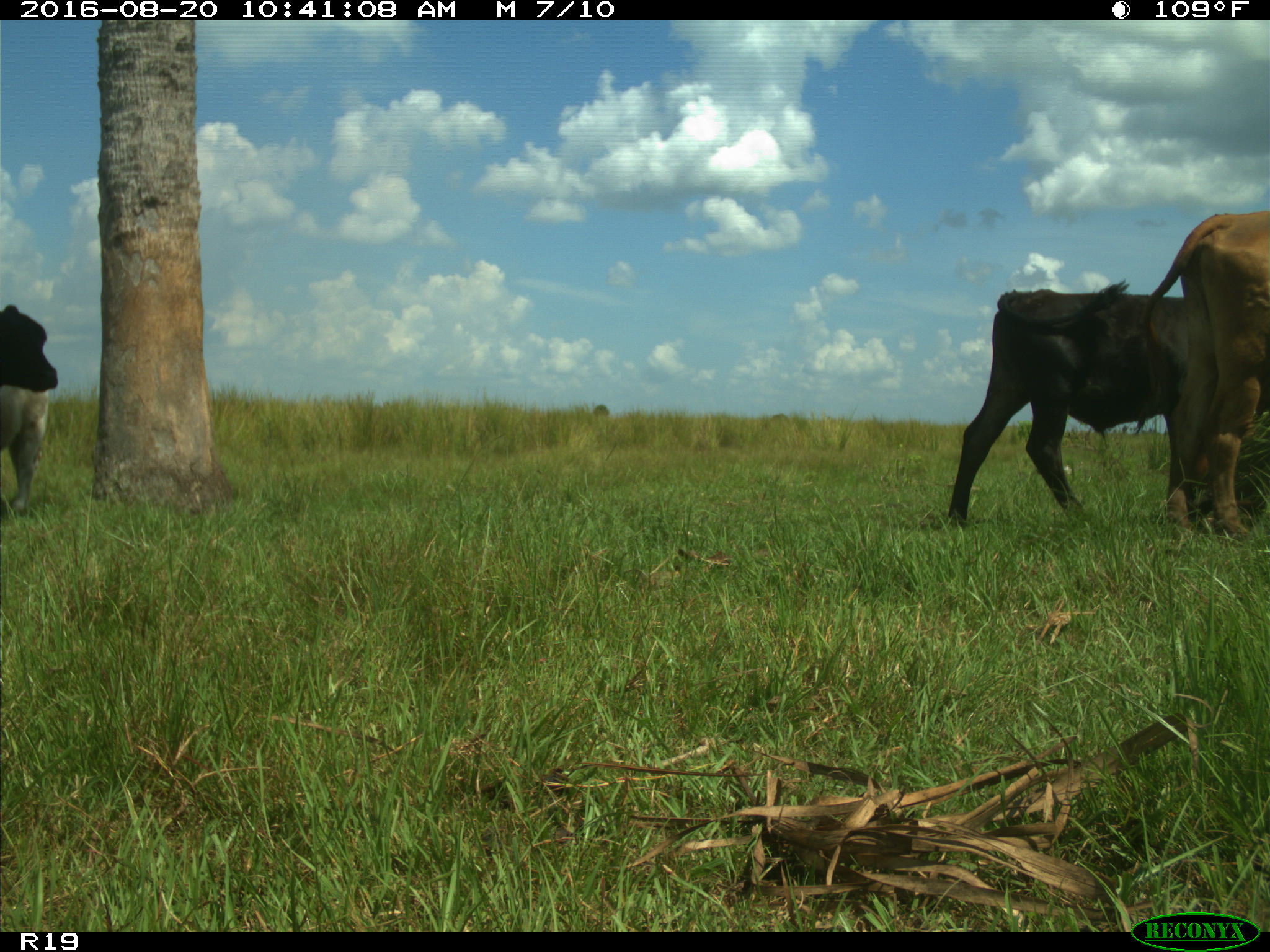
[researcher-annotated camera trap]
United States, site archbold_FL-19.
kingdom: Animalia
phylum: Chordata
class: Mammalia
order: Artiodactyla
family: Bovidae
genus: Bos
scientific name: Bos taurus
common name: domestic cow